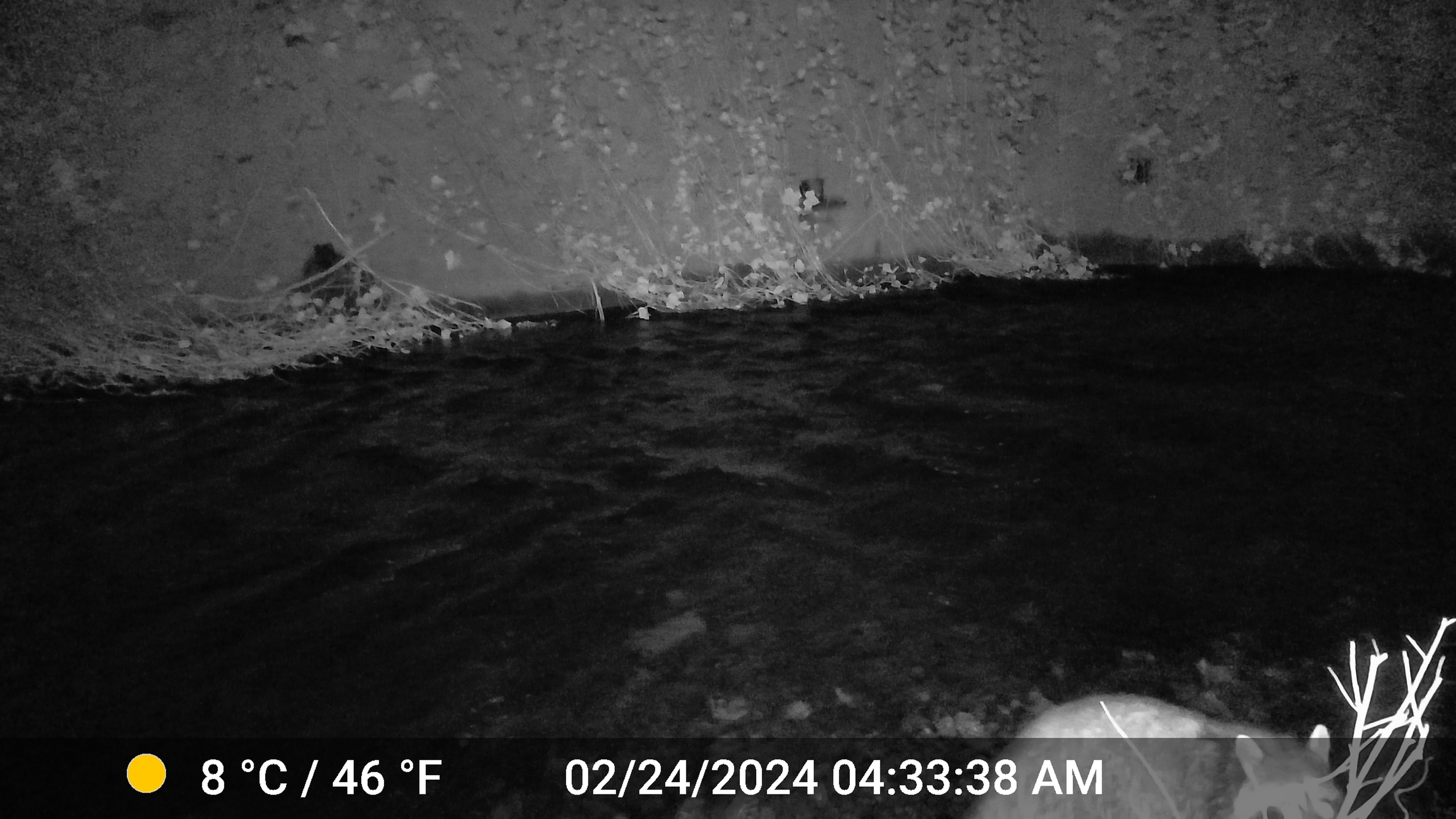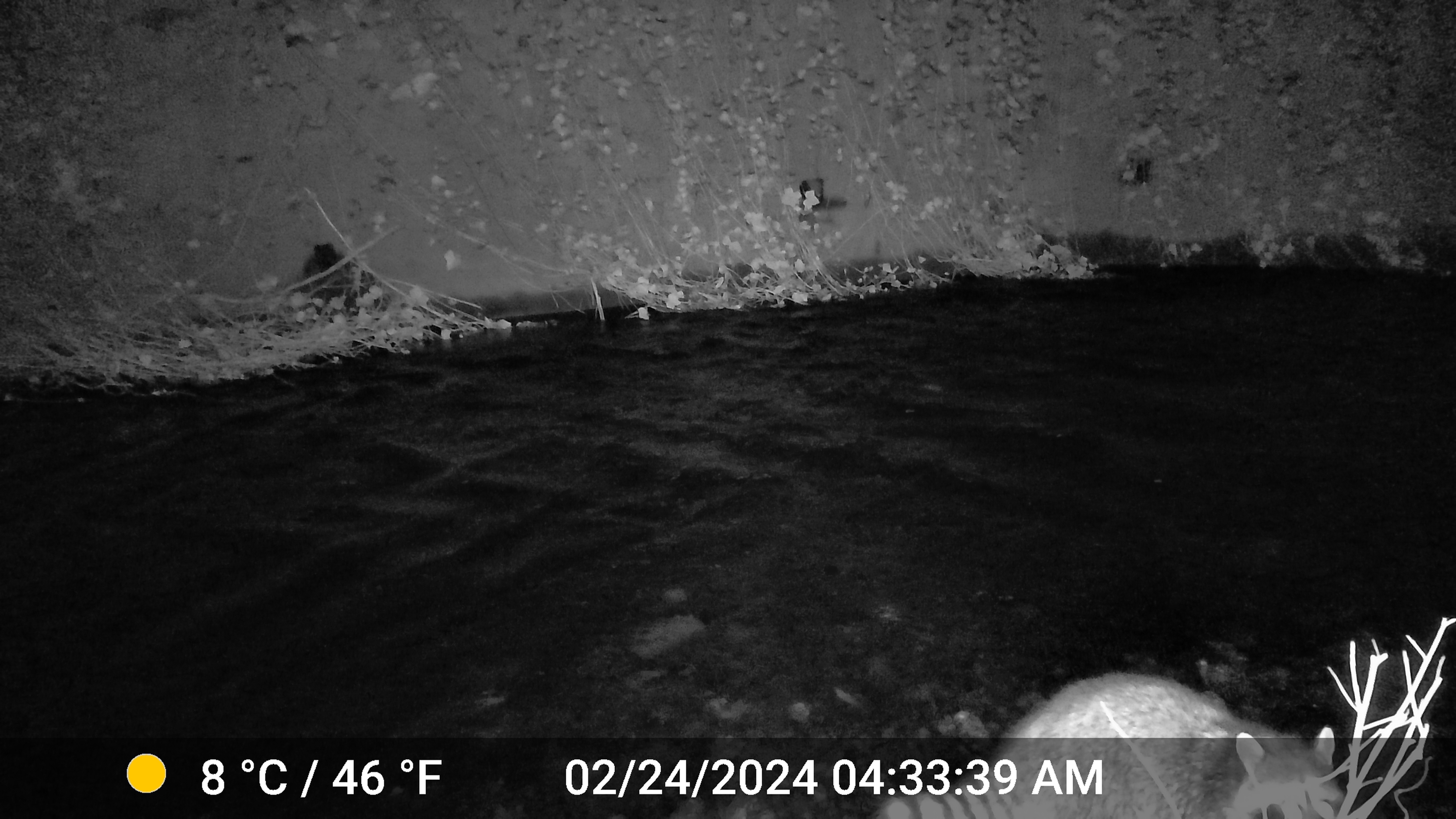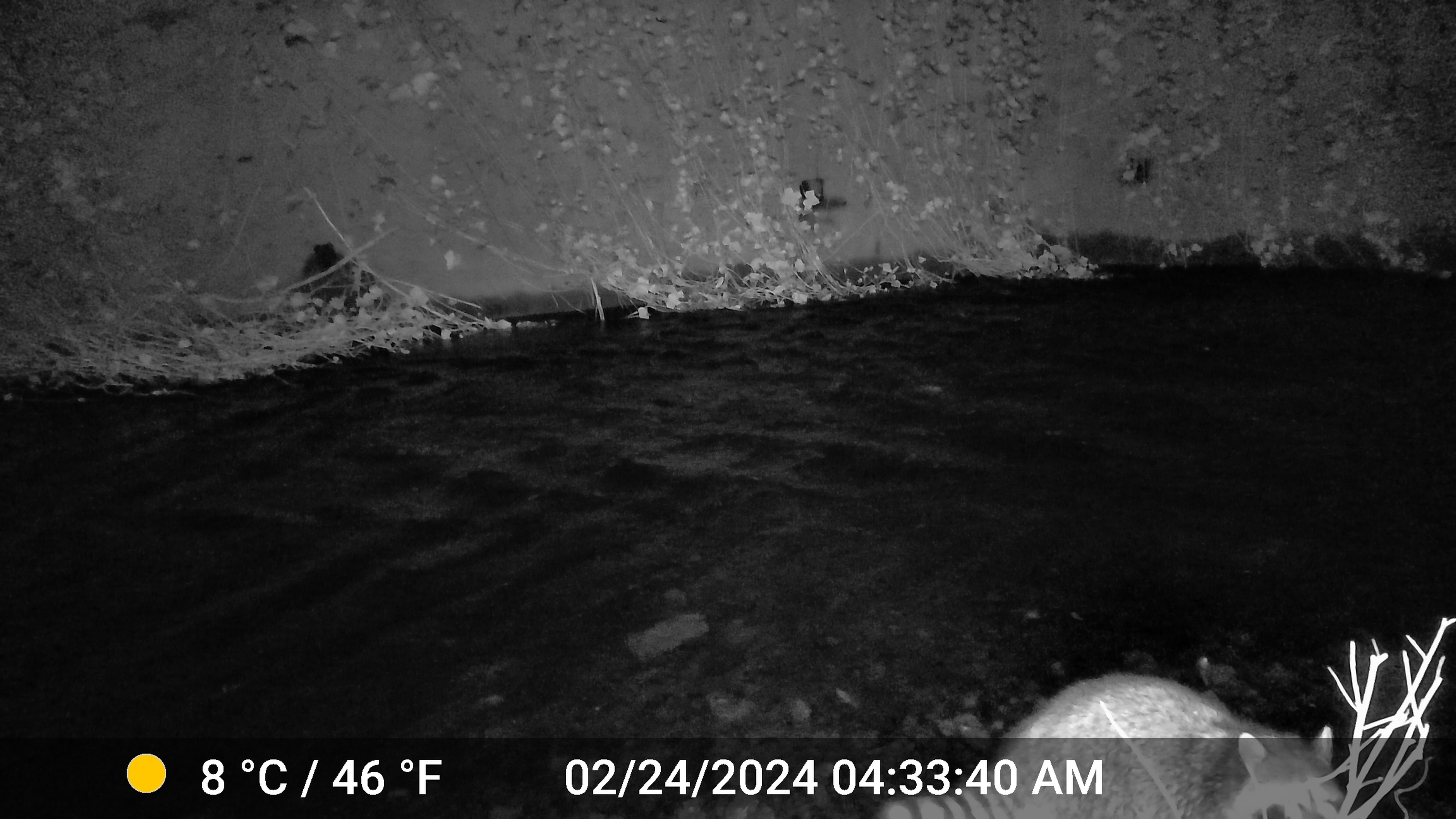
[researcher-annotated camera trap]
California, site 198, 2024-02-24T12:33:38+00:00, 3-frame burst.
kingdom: Animalia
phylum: Chordata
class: Mammalia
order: Carnivora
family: Procyonidae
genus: Procyon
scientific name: Procyon lotor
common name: raccoon